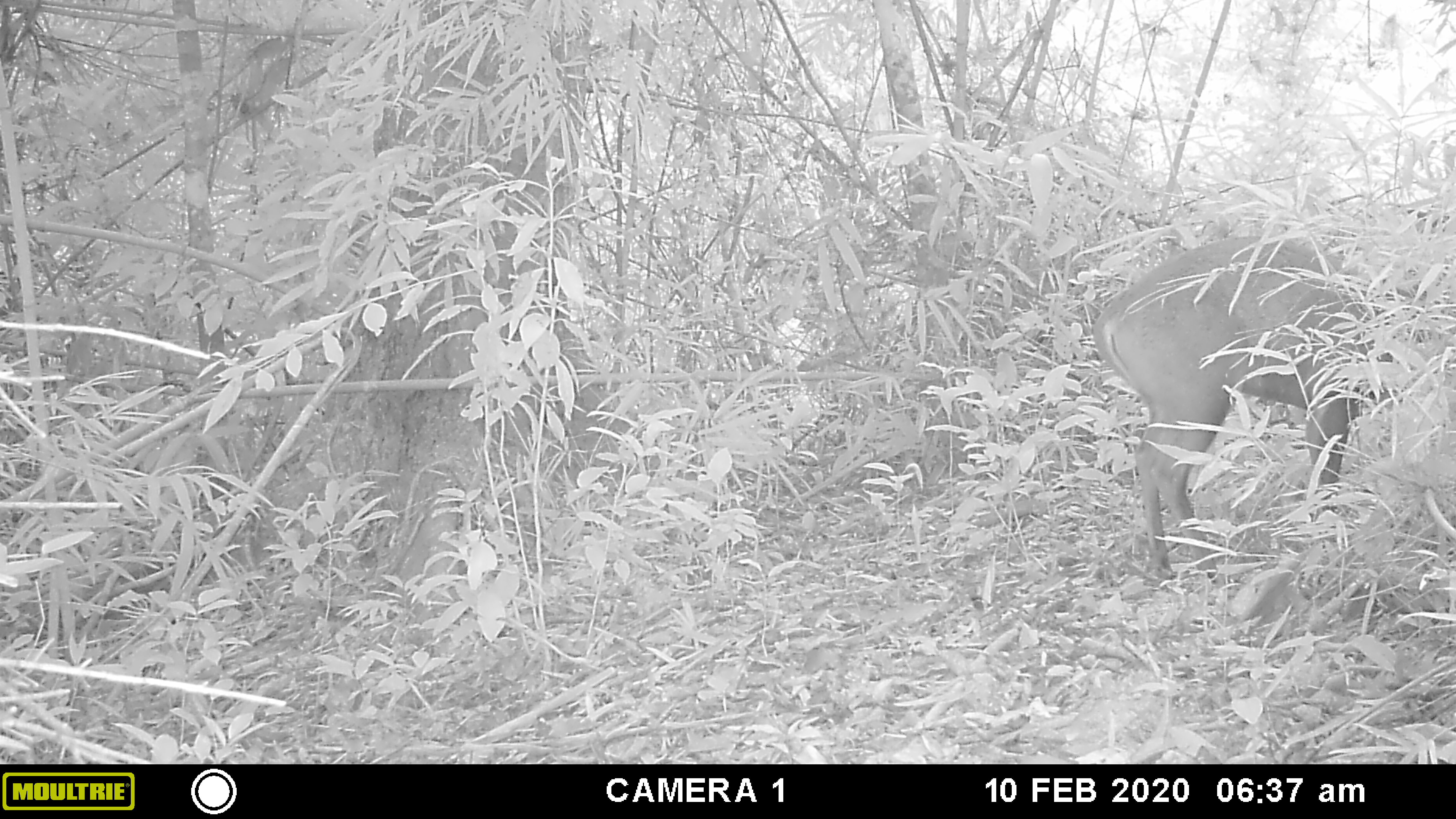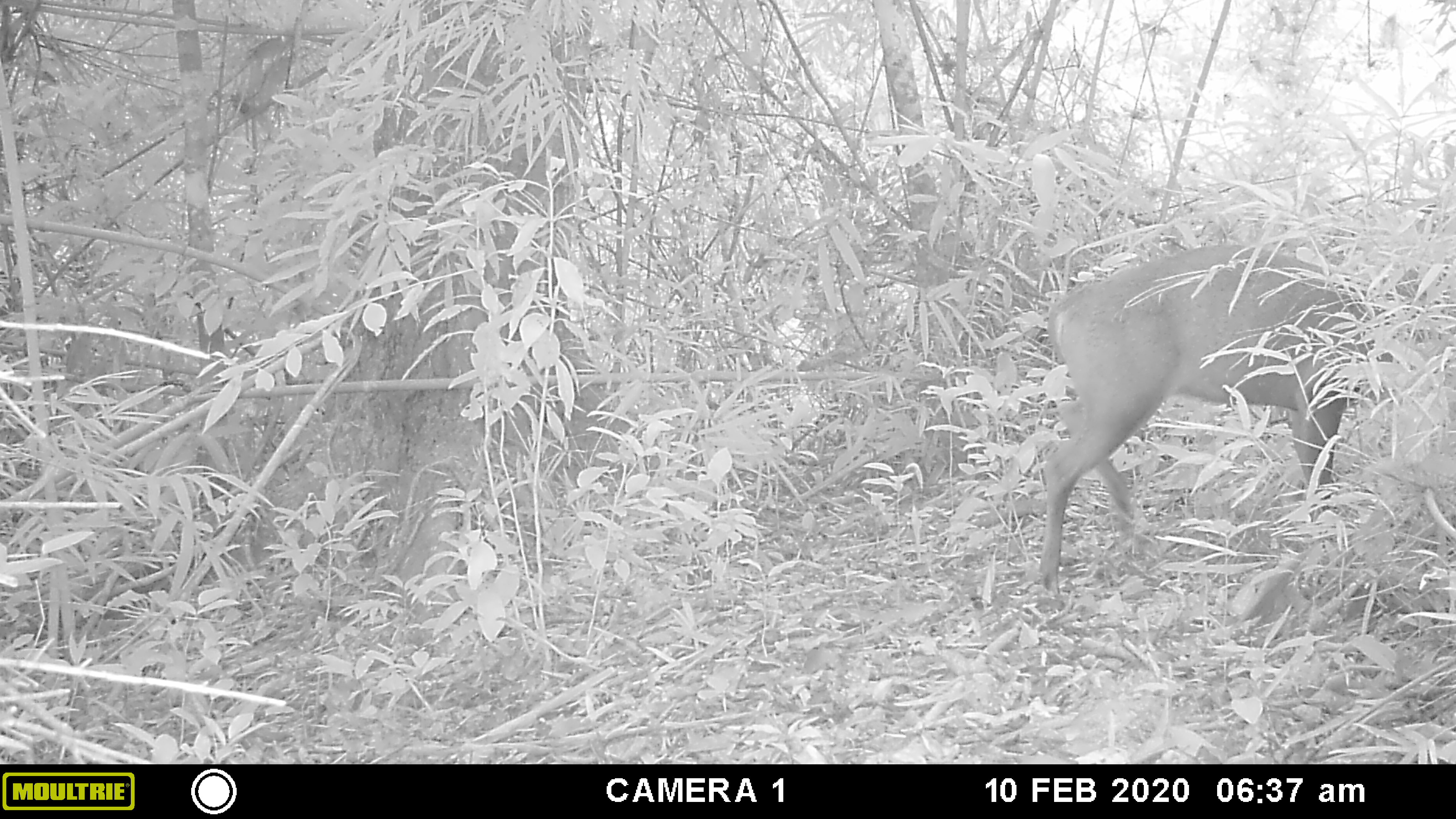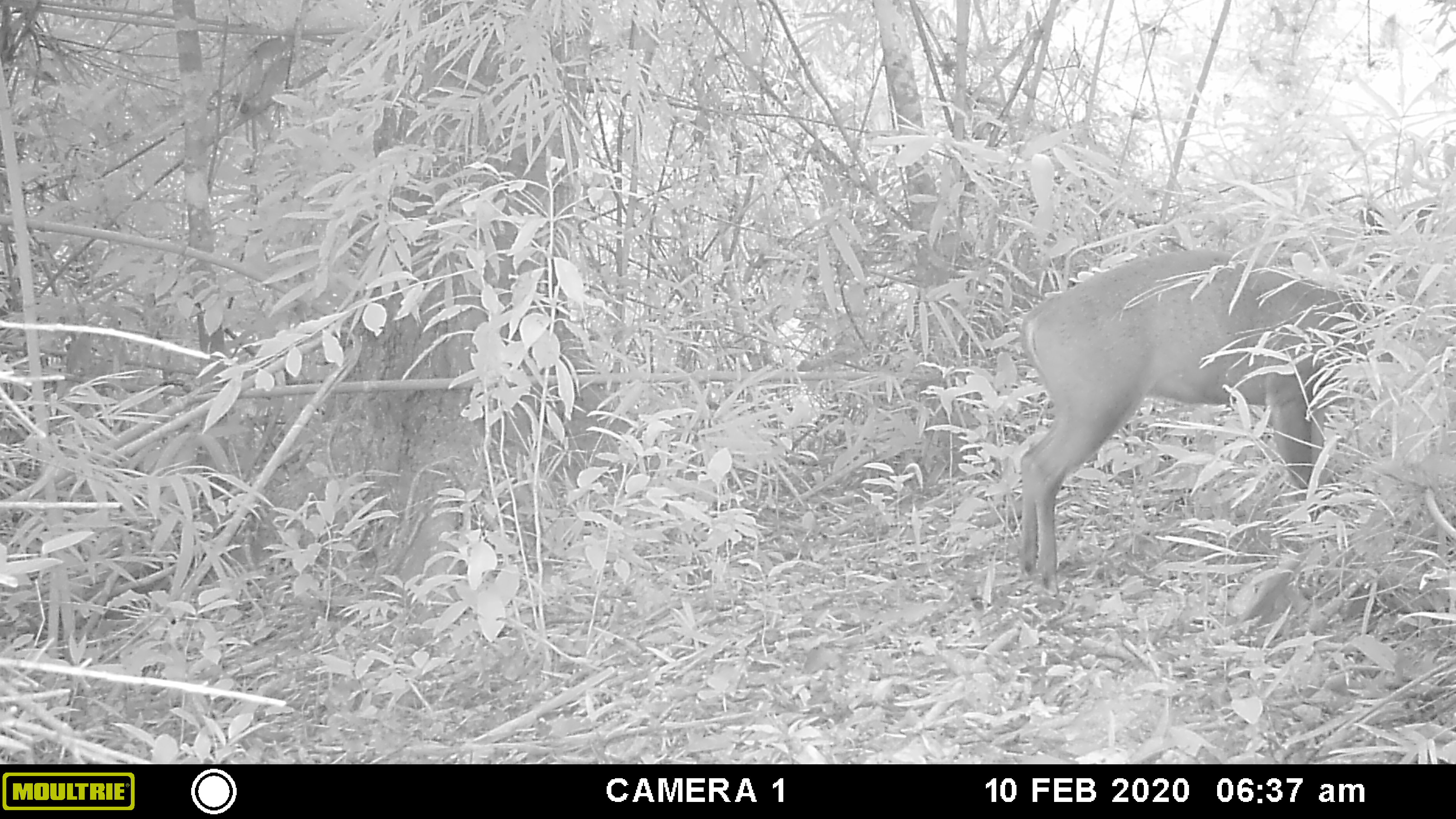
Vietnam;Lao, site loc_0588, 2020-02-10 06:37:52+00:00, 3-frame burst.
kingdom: Animalia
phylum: Chordata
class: Mammalia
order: Artiodactyla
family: Cervidae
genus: Muntiacus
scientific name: Muntiacus muntjak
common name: red muntjac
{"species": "red muntjac (Muntiacus muntjak)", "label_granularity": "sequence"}